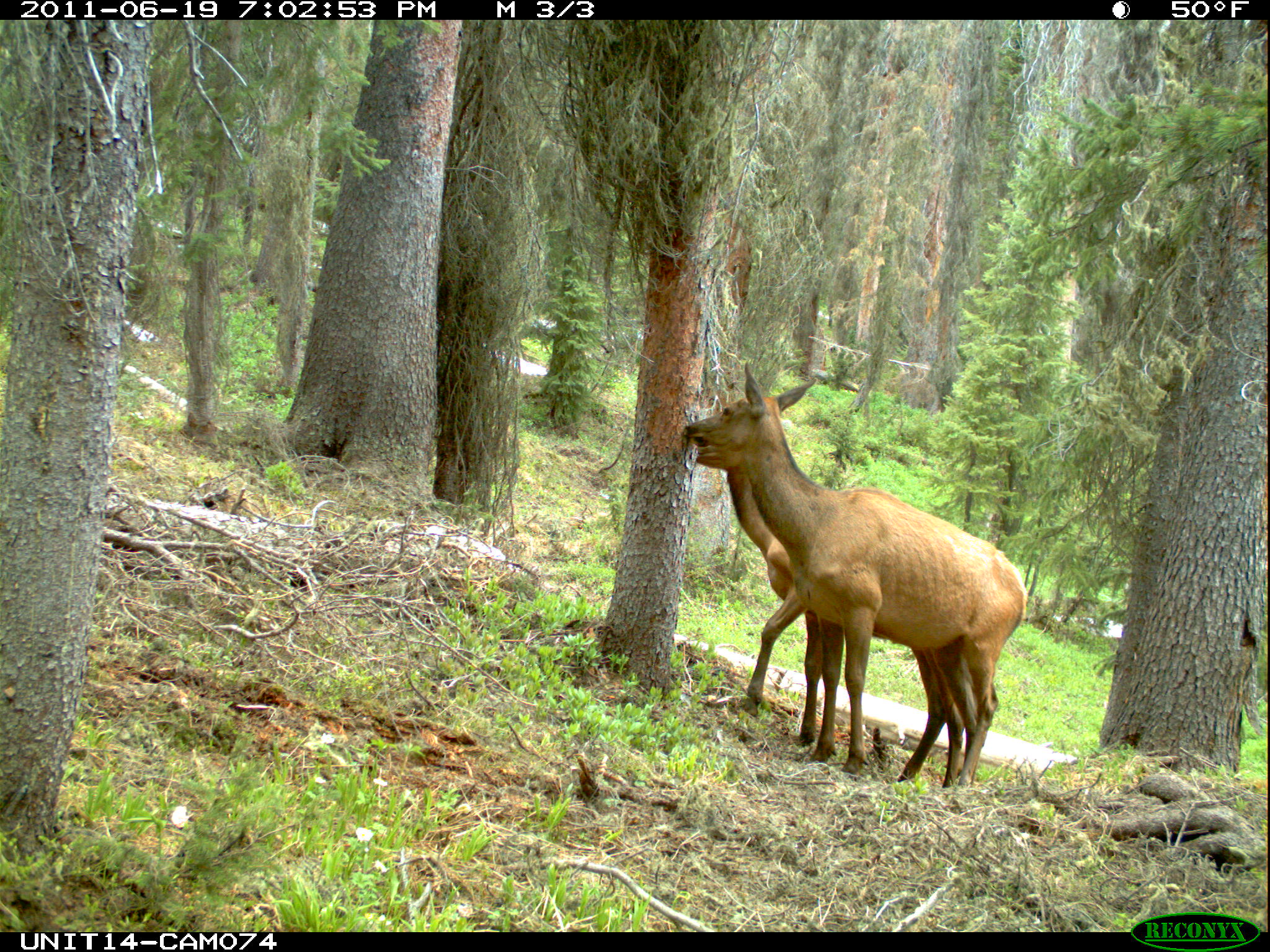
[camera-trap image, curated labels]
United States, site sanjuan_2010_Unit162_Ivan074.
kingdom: Animalia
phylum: Chordata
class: Mammalia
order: Artiodactyla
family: Cervidae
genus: Cervus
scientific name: Cervus elaphus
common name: red deer